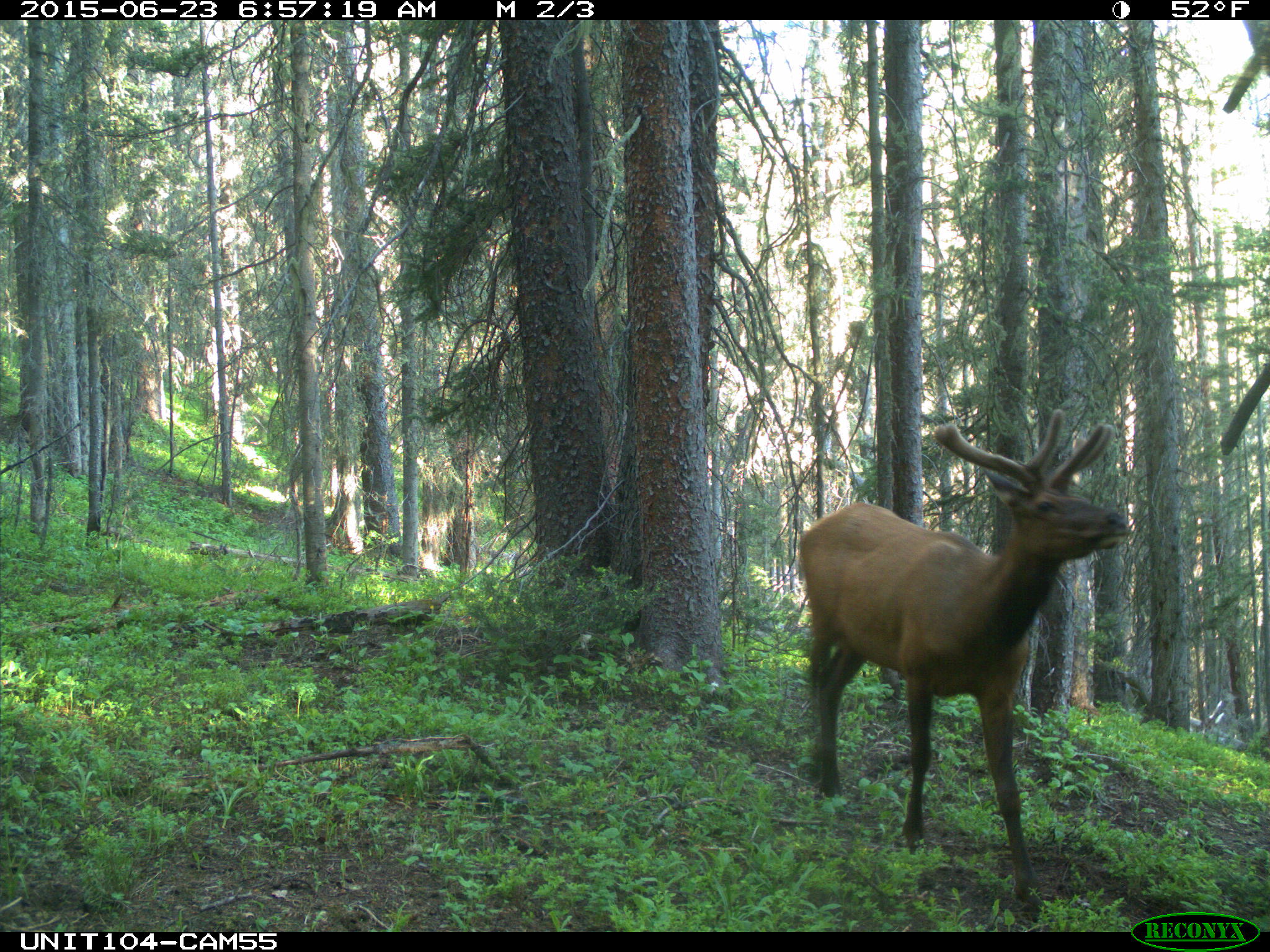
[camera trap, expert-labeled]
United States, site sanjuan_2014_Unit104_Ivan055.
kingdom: Animalia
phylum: Chordata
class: Mammalia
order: Artiodactyla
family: Cervidae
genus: Cervus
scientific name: Cervus elaphus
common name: red deer